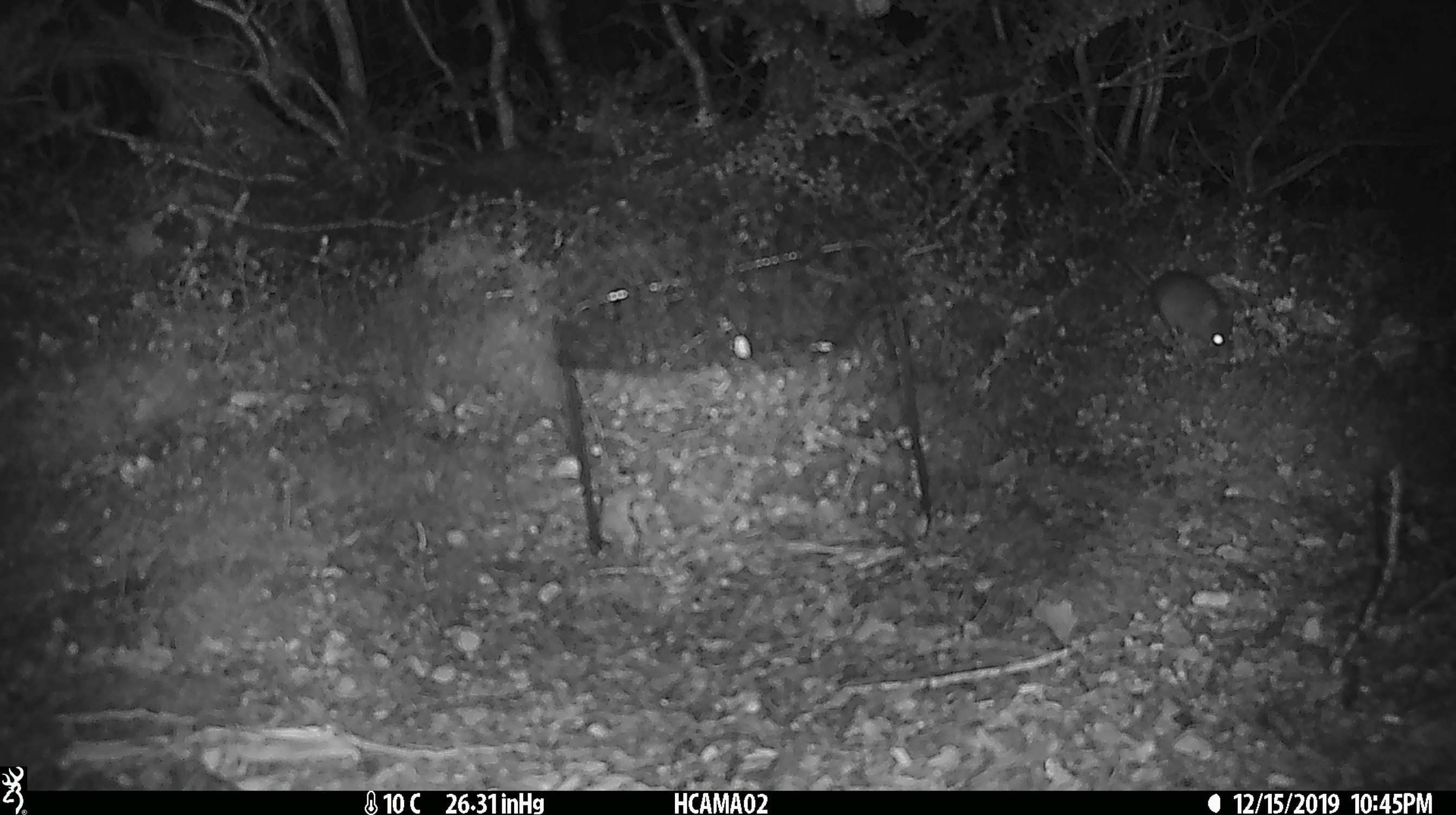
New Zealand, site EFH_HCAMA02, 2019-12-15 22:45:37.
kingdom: Animalia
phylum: Chordata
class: Mammalia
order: Rodentia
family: Muridae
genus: Mus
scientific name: Mus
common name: mouse